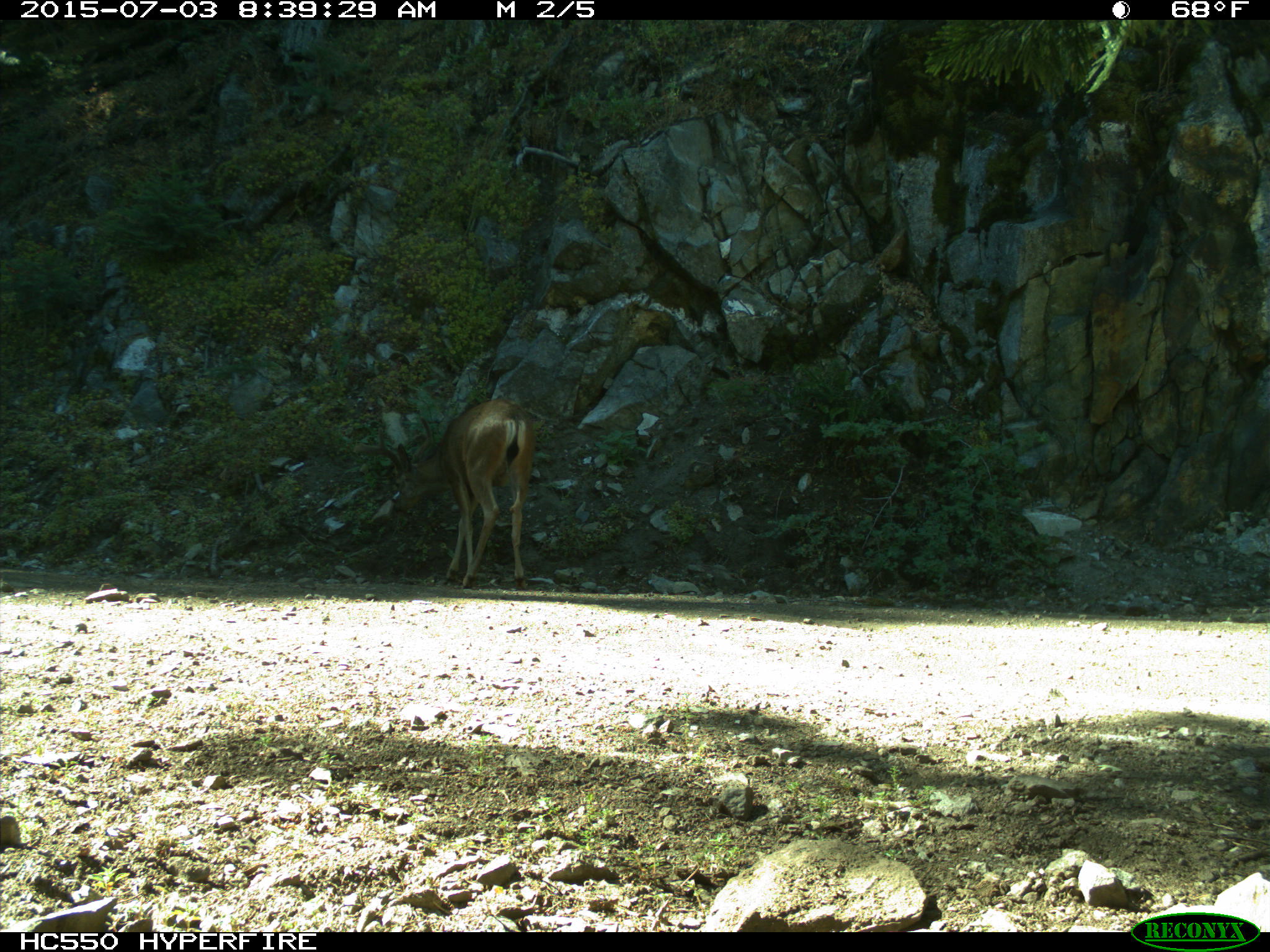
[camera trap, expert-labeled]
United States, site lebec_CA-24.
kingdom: Animalia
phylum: Chordata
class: Mammalia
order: Artiodactyla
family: Cervidae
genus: Odocoileus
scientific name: Odocoileus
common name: deer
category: unidentified deer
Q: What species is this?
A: Unidentified deer (deer) (Odocoileus).